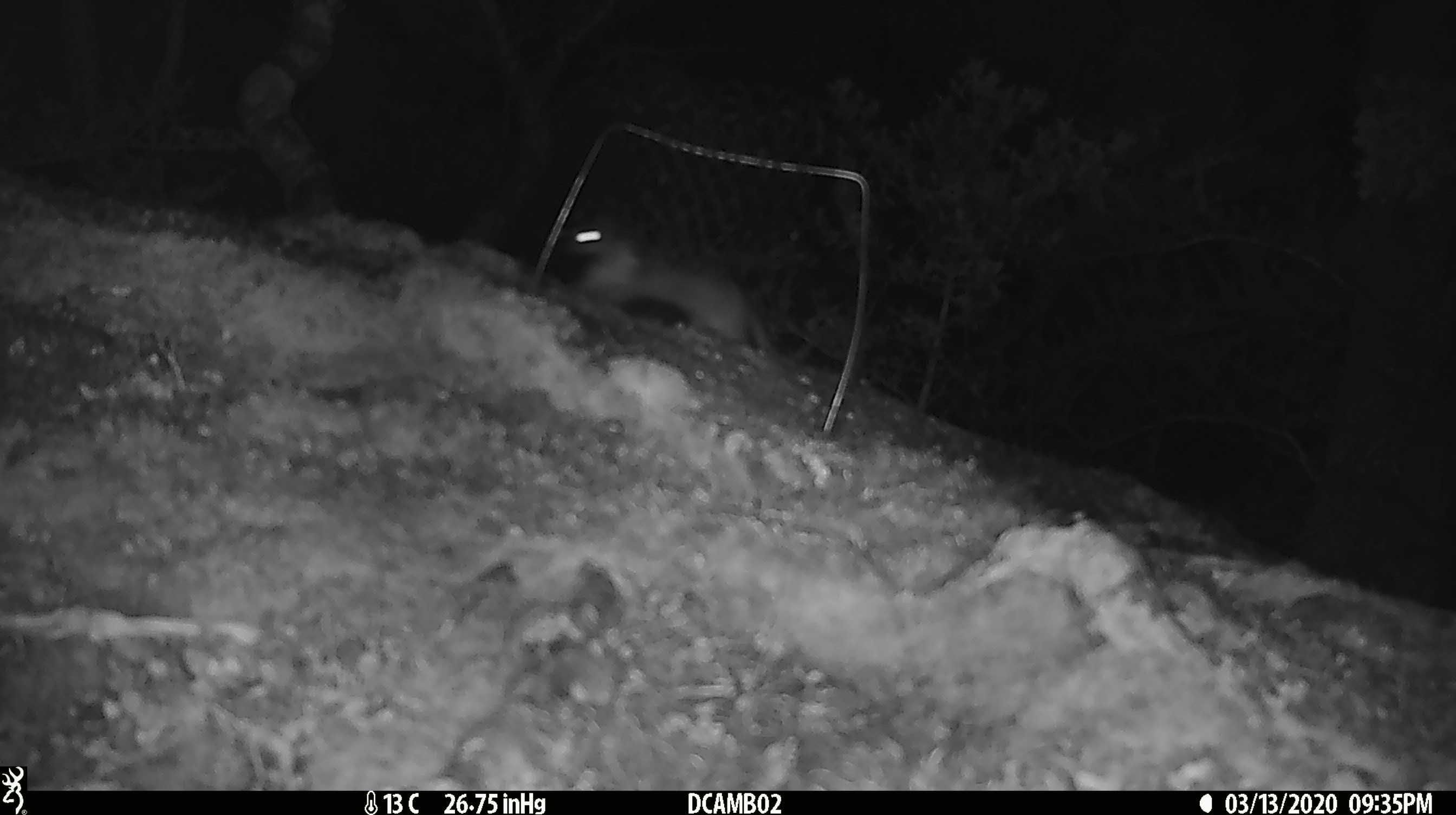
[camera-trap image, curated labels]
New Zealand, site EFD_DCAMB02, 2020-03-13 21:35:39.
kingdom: Animalia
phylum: Chordata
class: Mammalia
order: Rodentia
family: Muridae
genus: Rattus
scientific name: Rattus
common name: rat